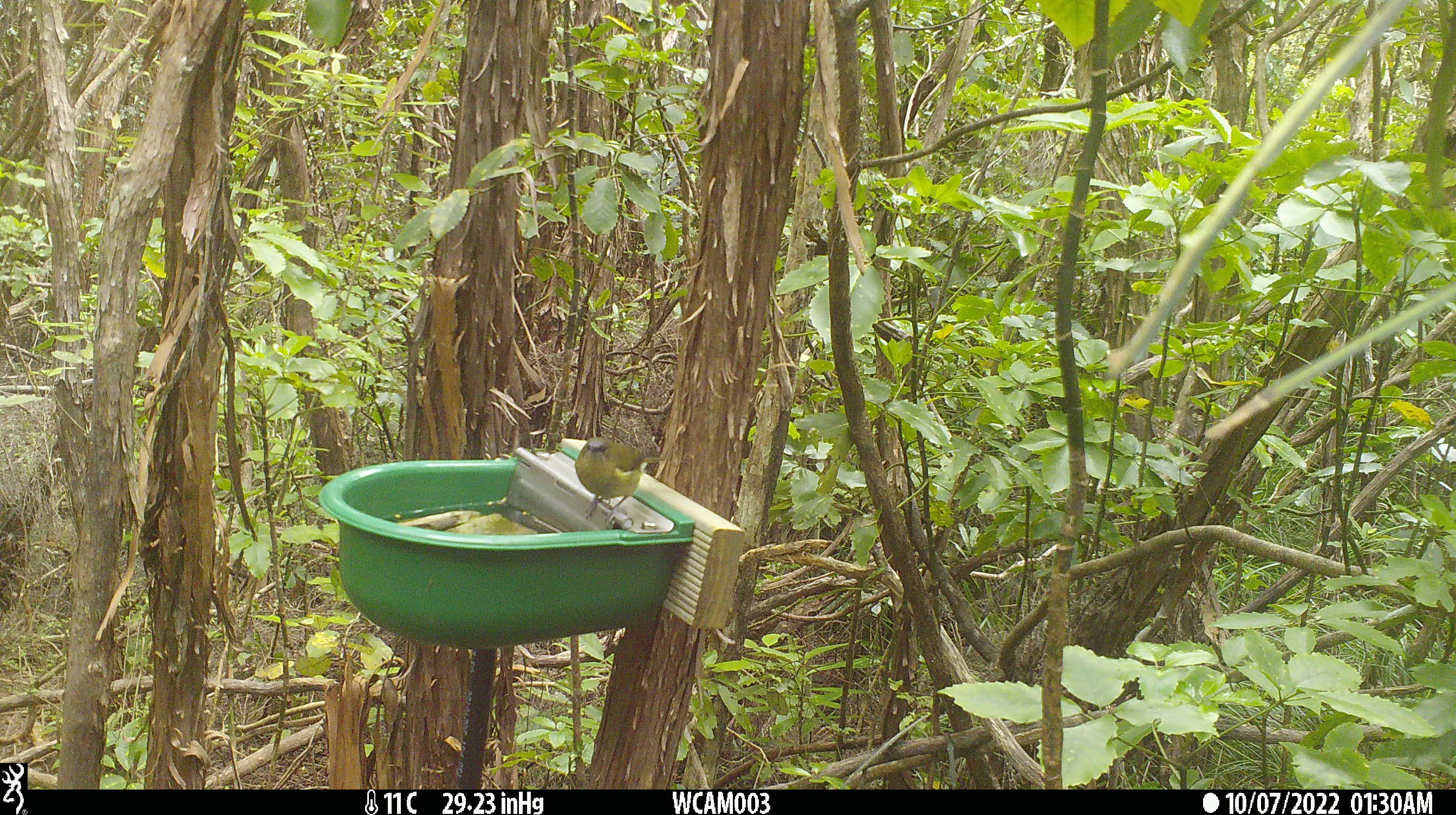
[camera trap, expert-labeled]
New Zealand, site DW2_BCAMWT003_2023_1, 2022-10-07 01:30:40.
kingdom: Animalia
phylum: Chordata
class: Aves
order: Passeriformes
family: Meliphagidae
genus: Anthornis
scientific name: Anthornis melanura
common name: new zealand bellbird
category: bellbird